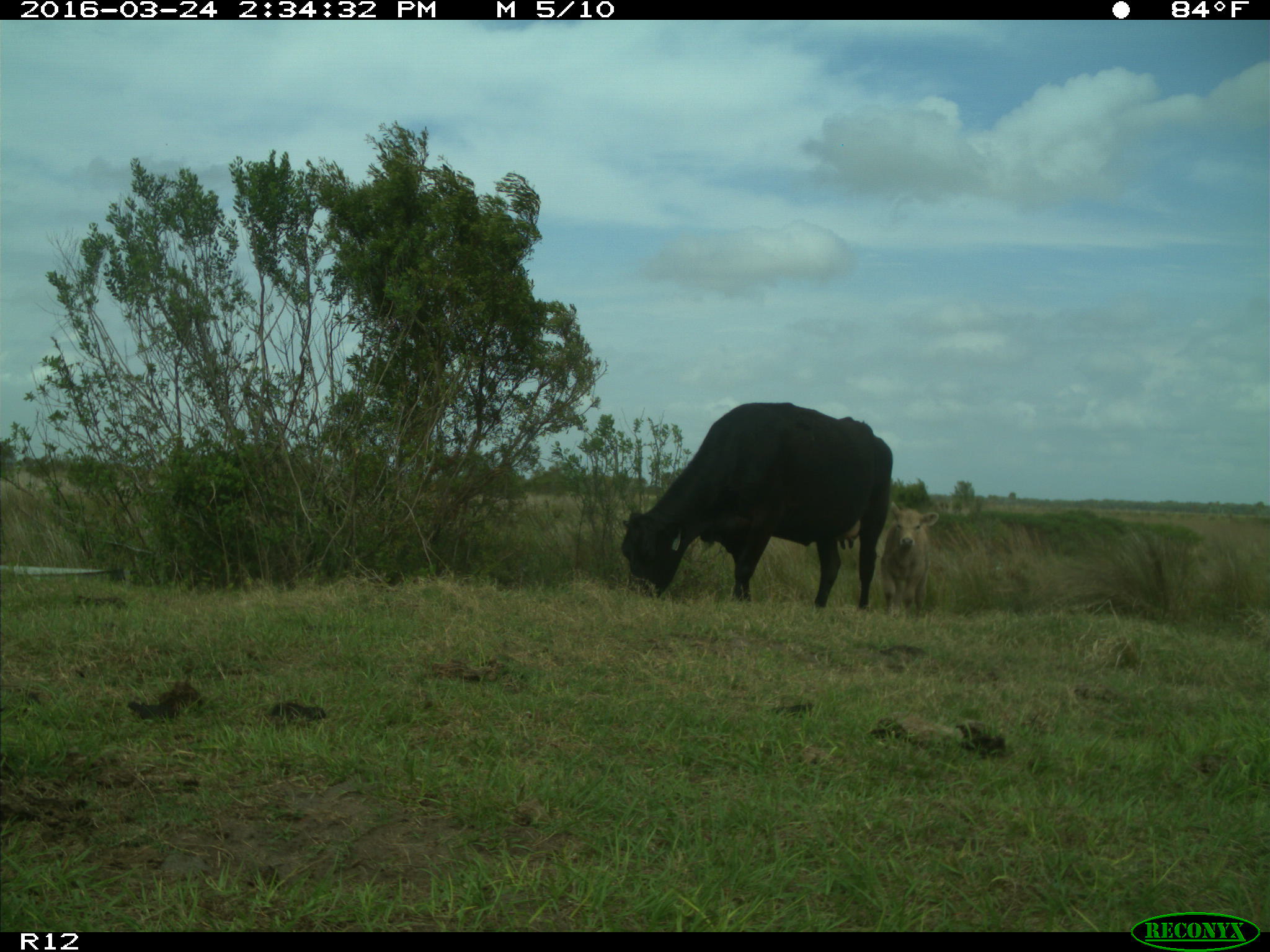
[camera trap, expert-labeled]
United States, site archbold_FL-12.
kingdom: Animalia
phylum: Chordata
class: Mammalia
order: Artiodactyla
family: Bovidae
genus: Bos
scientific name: Bos taurus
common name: domestic cow